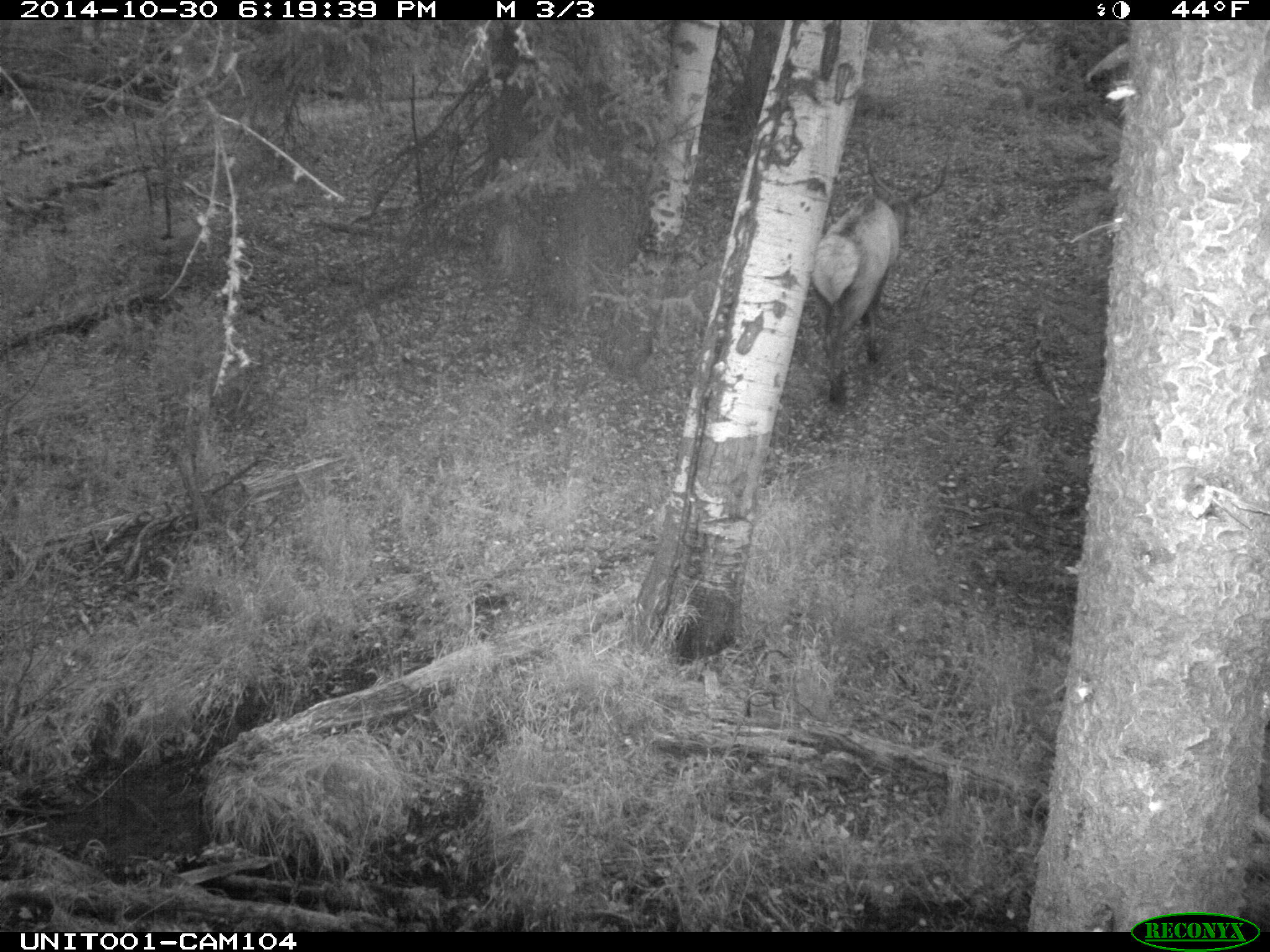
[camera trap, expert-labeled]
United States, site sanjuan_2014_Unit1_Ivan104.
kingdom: Animalia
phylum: Chordata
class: Mammalia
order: Artiodactyla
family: Cervidae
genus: Cervus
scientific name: Cervus elaphus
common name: red deer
Cervus elaphus (red deer).